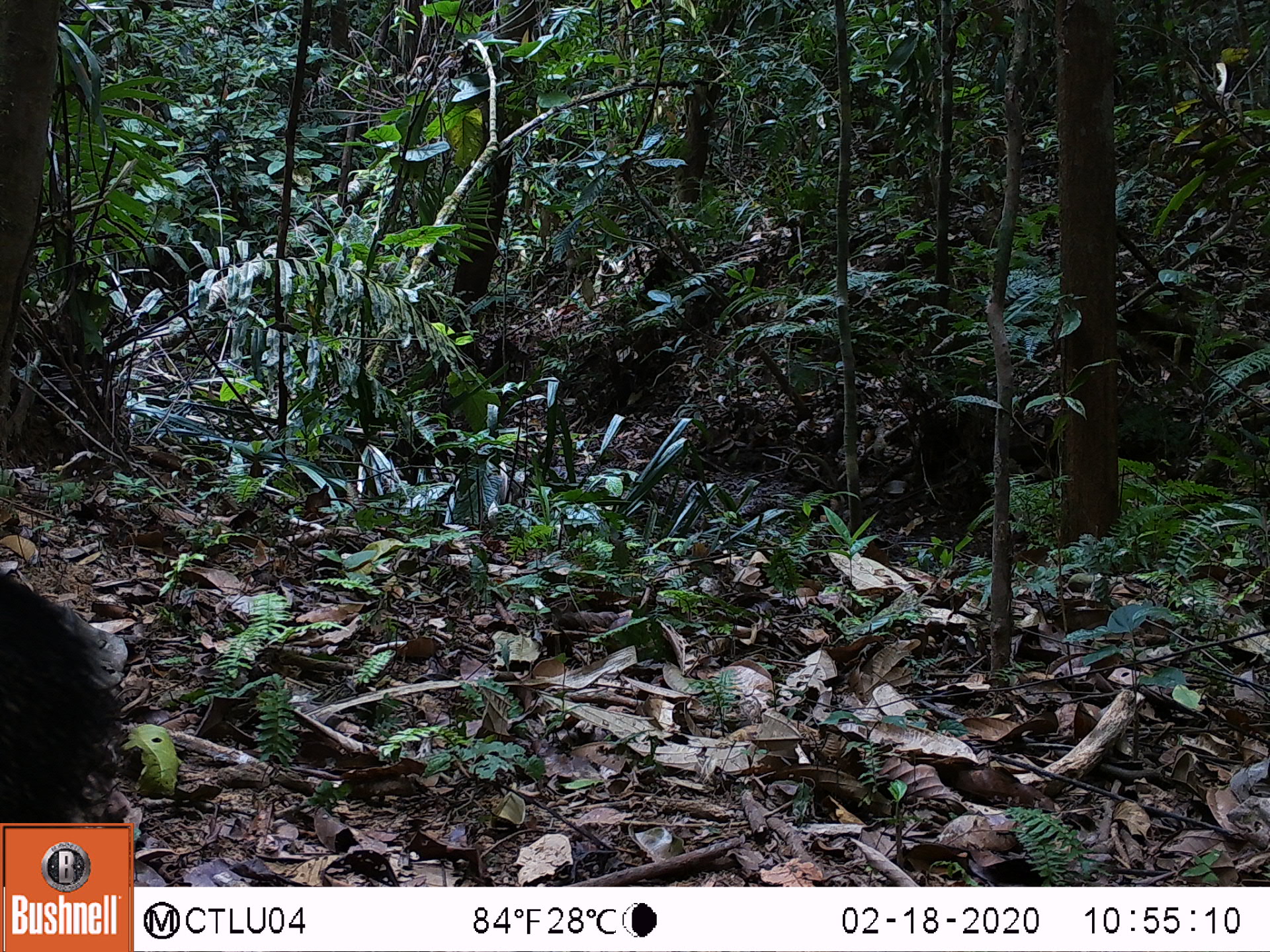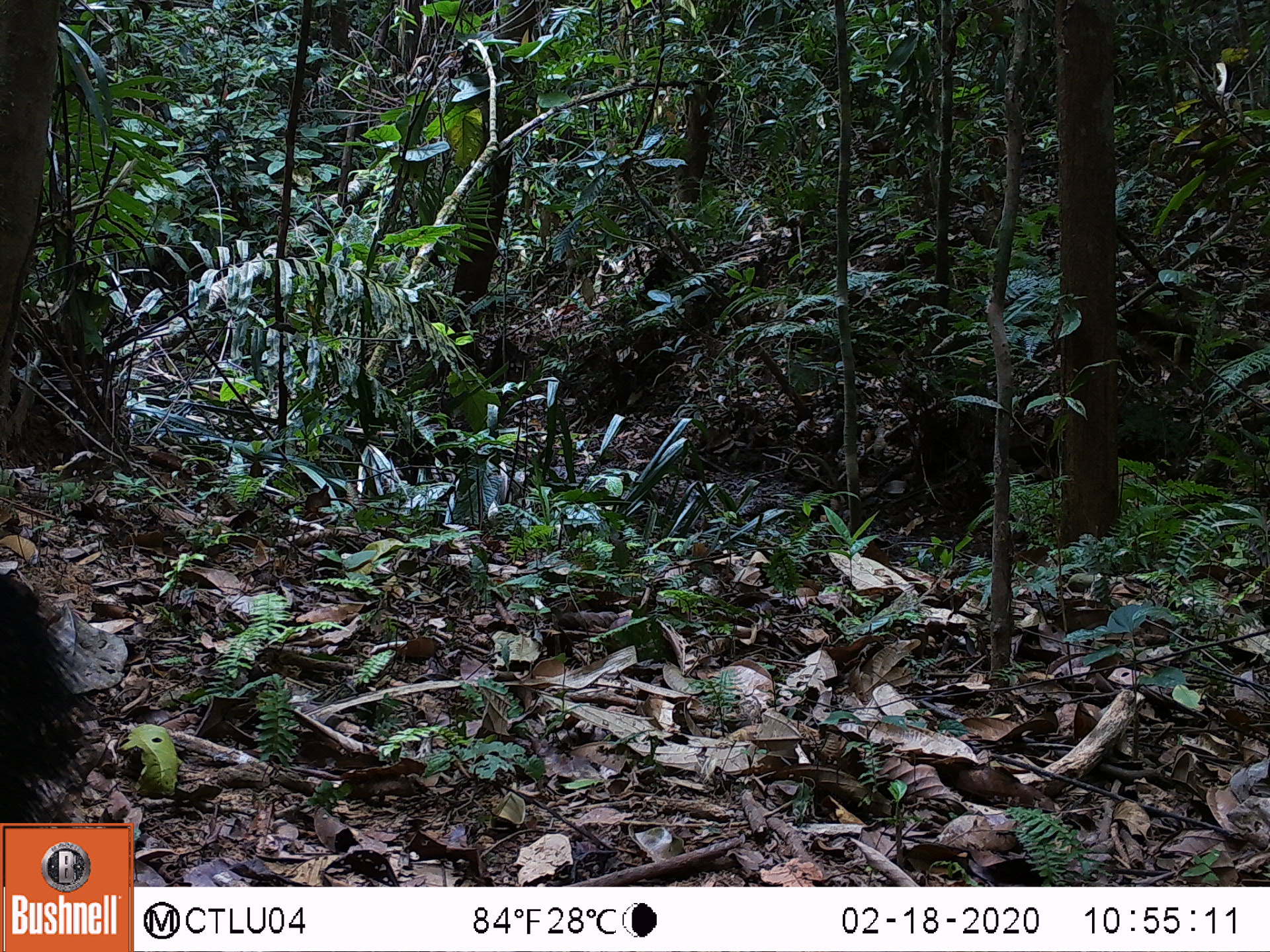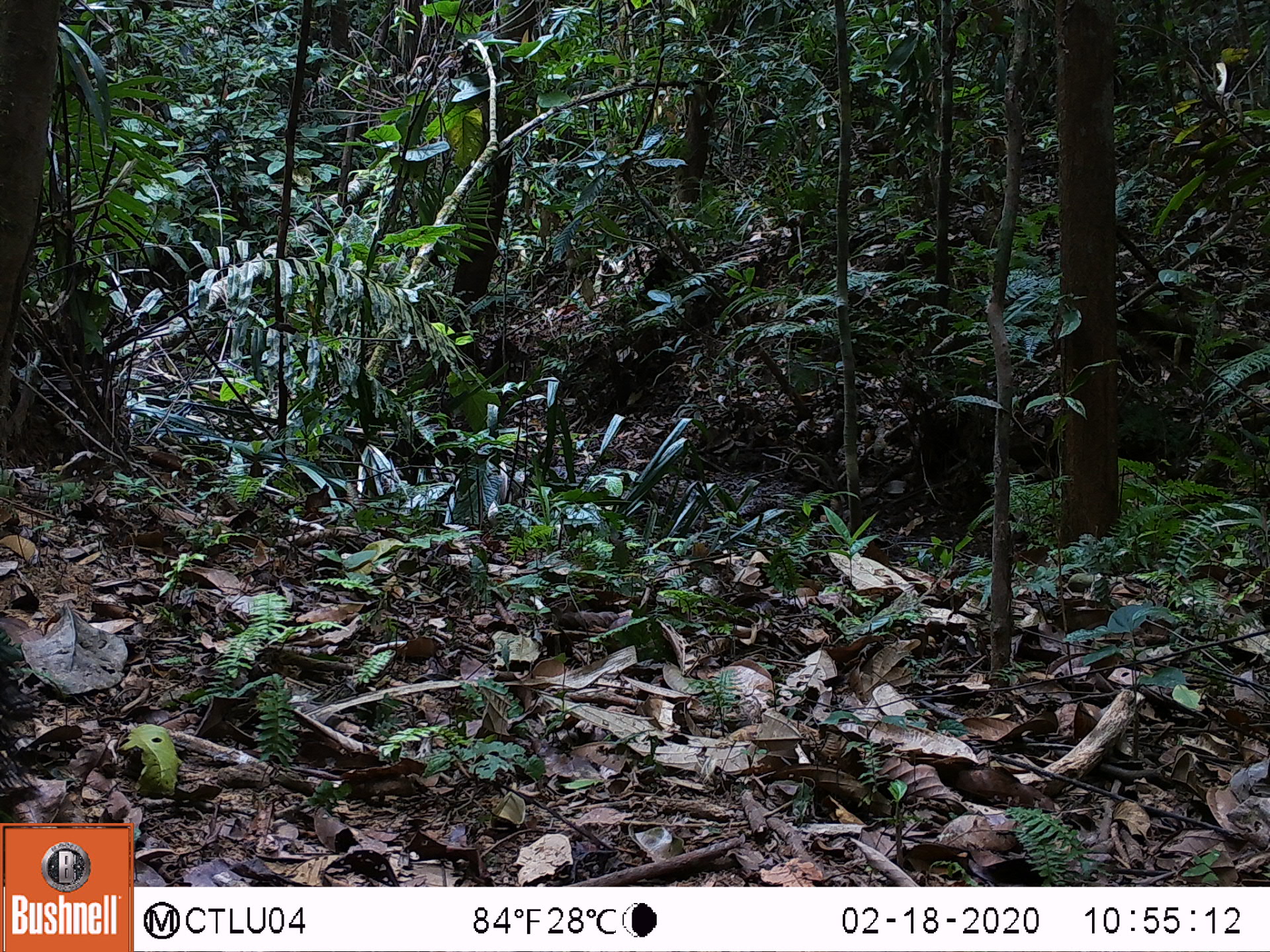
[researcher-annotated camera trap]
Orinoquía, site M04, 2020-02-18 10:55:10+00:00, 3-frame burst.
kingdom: Animalia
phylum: Chordata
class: Mammalia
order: Artiodactyla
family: Tayassuidae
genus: Pecari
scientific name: Pecari tajacu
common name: collared peccary